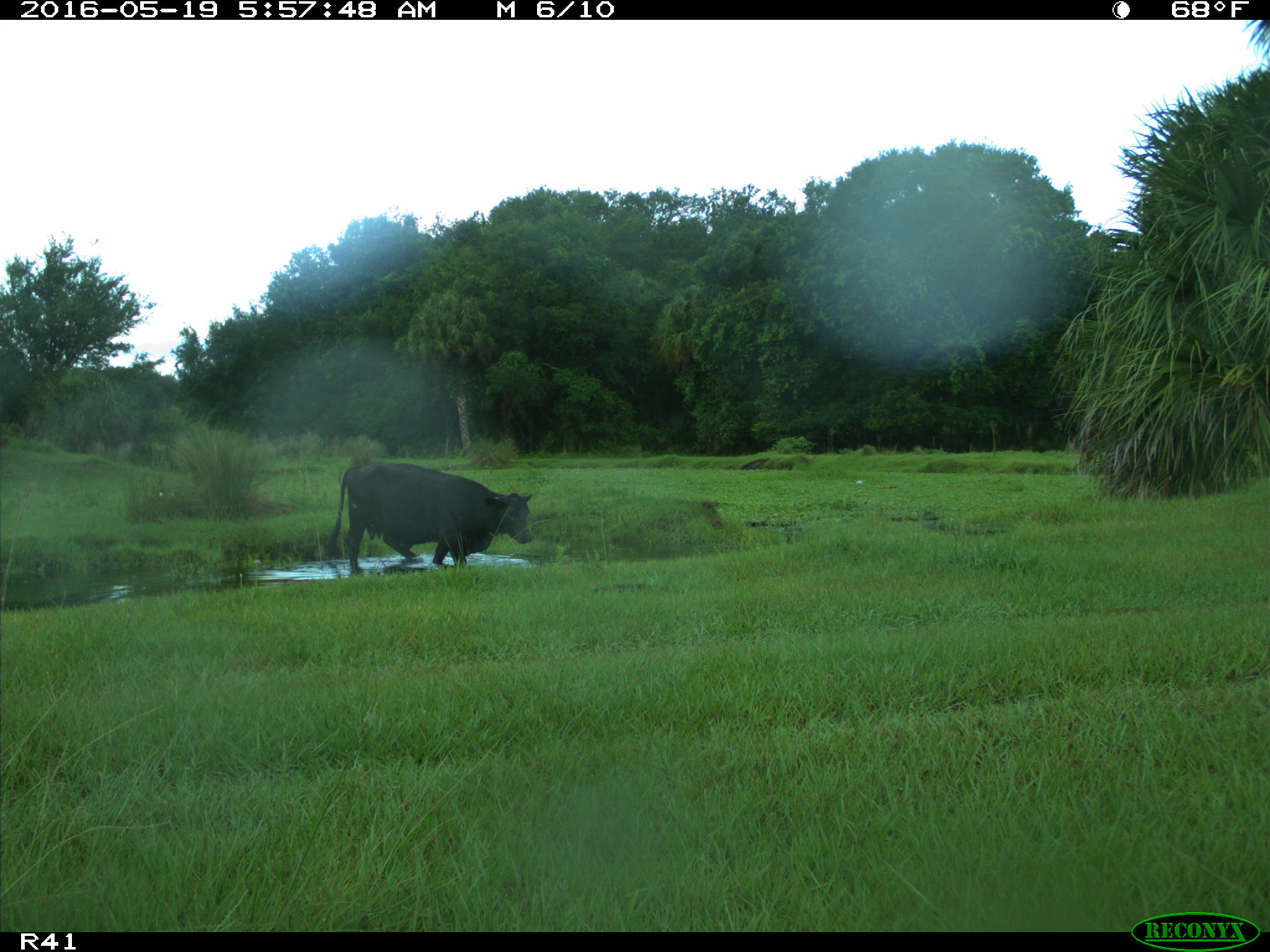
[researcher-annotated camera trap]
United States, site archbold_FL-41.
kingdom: Animalia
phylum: Chordata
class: Mammalia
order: Artiodactyla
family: Bovidae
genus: Bos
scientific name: Bos taurus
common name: domestic cow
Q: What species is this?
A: Bos taurus (domestic cow).